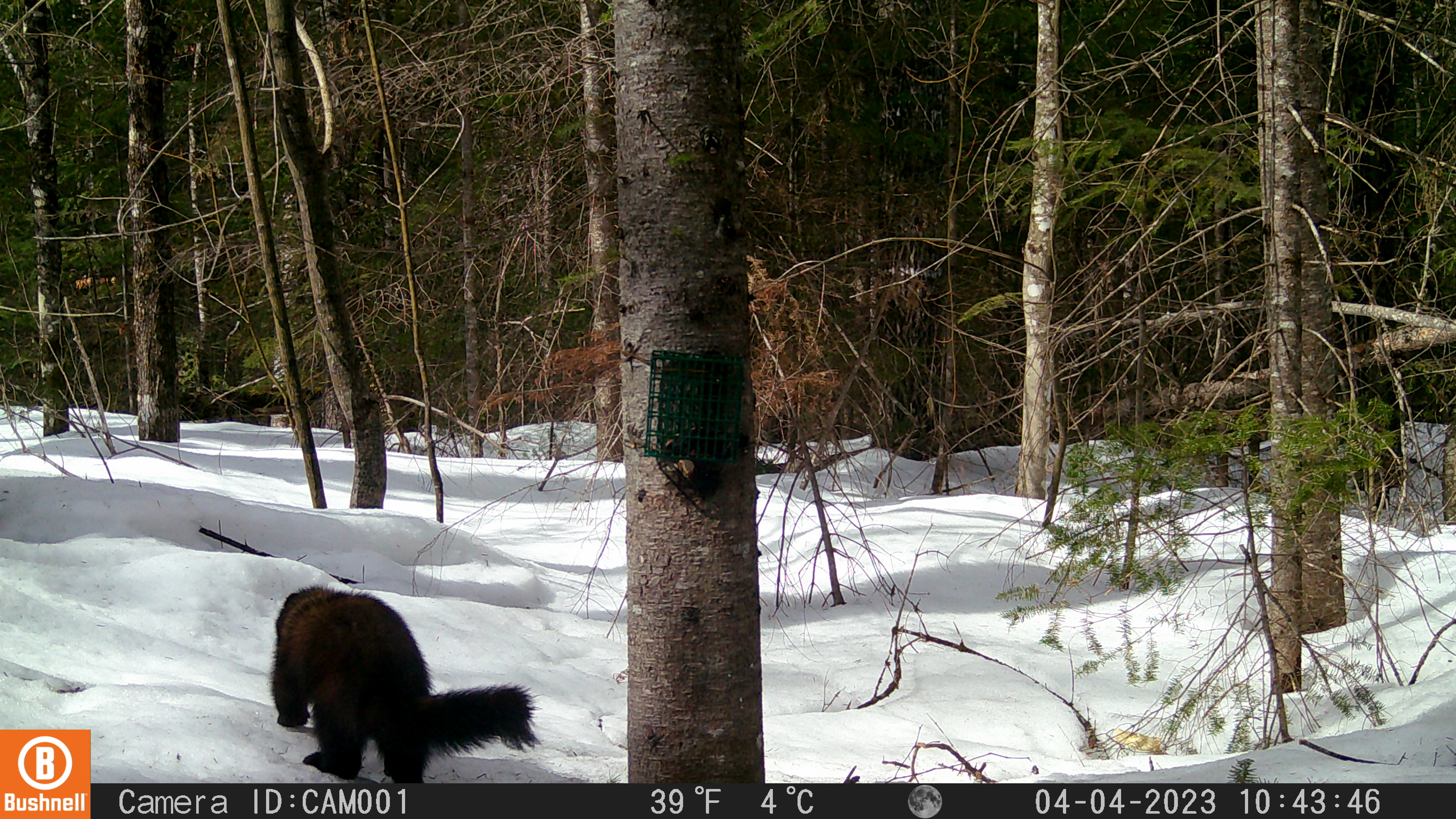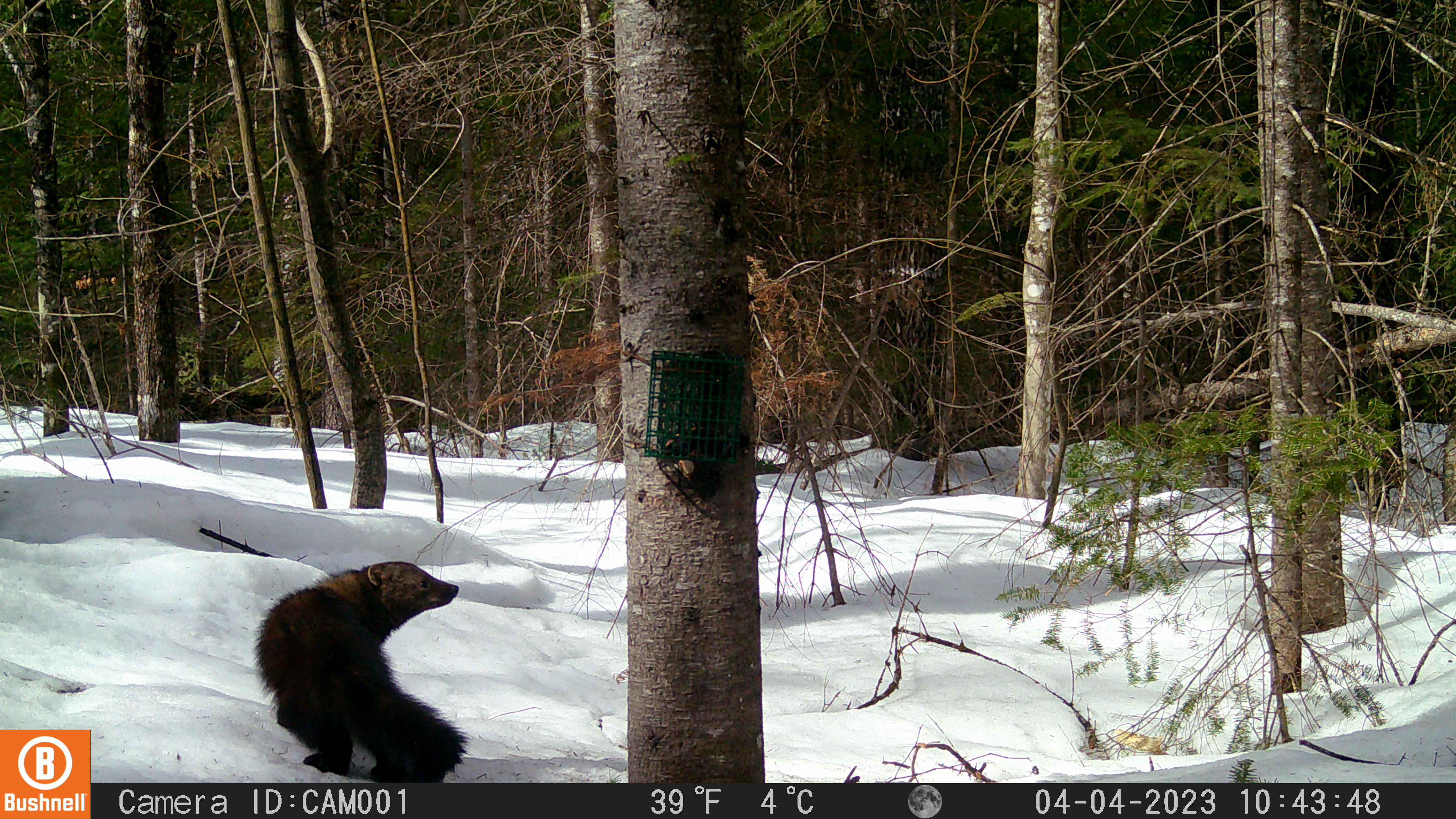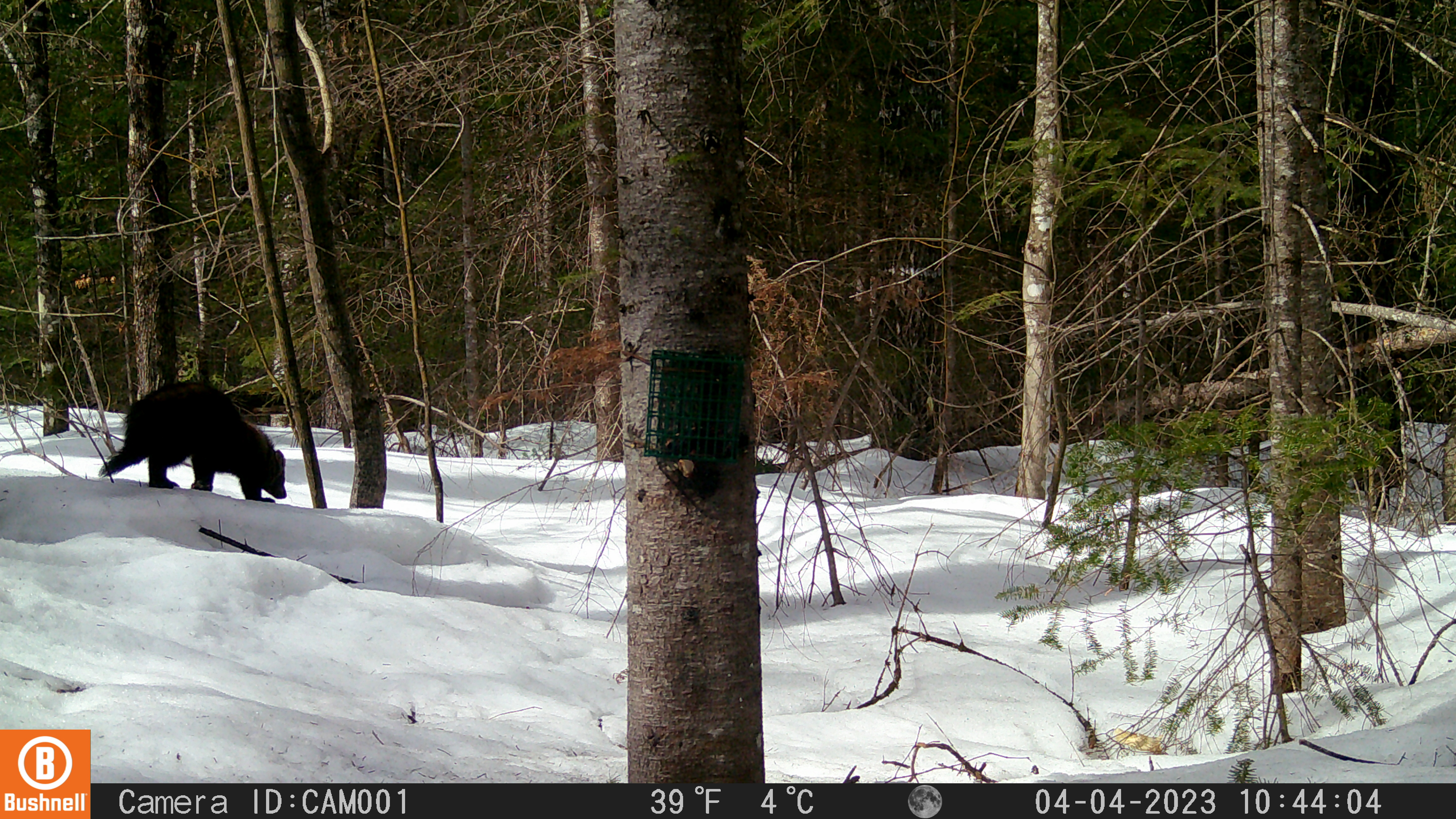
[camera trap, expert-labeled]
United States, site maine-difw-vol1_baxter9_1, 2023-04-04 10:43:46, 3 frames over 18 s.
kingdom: Animalia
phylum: Chordata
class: Mammalia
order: Carnivora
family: Mustelidae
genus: Pekania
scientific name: Pekania pennanti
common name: fisher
Fisher (Pekania pennanti).